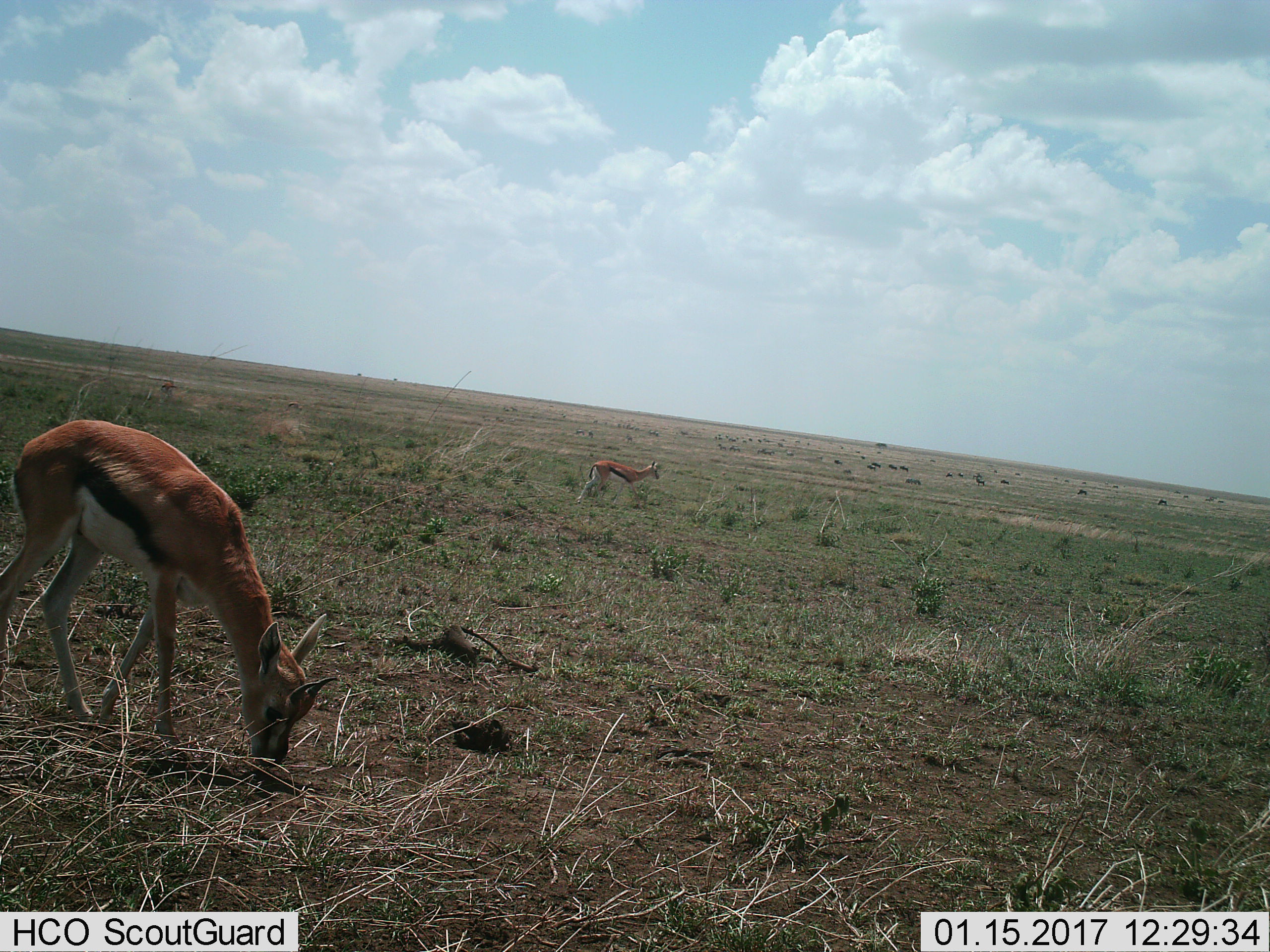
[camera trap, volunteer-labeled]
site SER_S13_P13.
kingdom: Animalia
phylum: Chordata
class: Mammalia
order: Artiodactyla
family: Bovidae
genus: Eudorcas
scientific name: Eudorcas thomsonii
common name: thomson's gazelle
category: gazellethomsons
Gazellethomsons (thomson's gazelle) (Eudorcas thomsonii), count 2. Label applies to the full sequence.